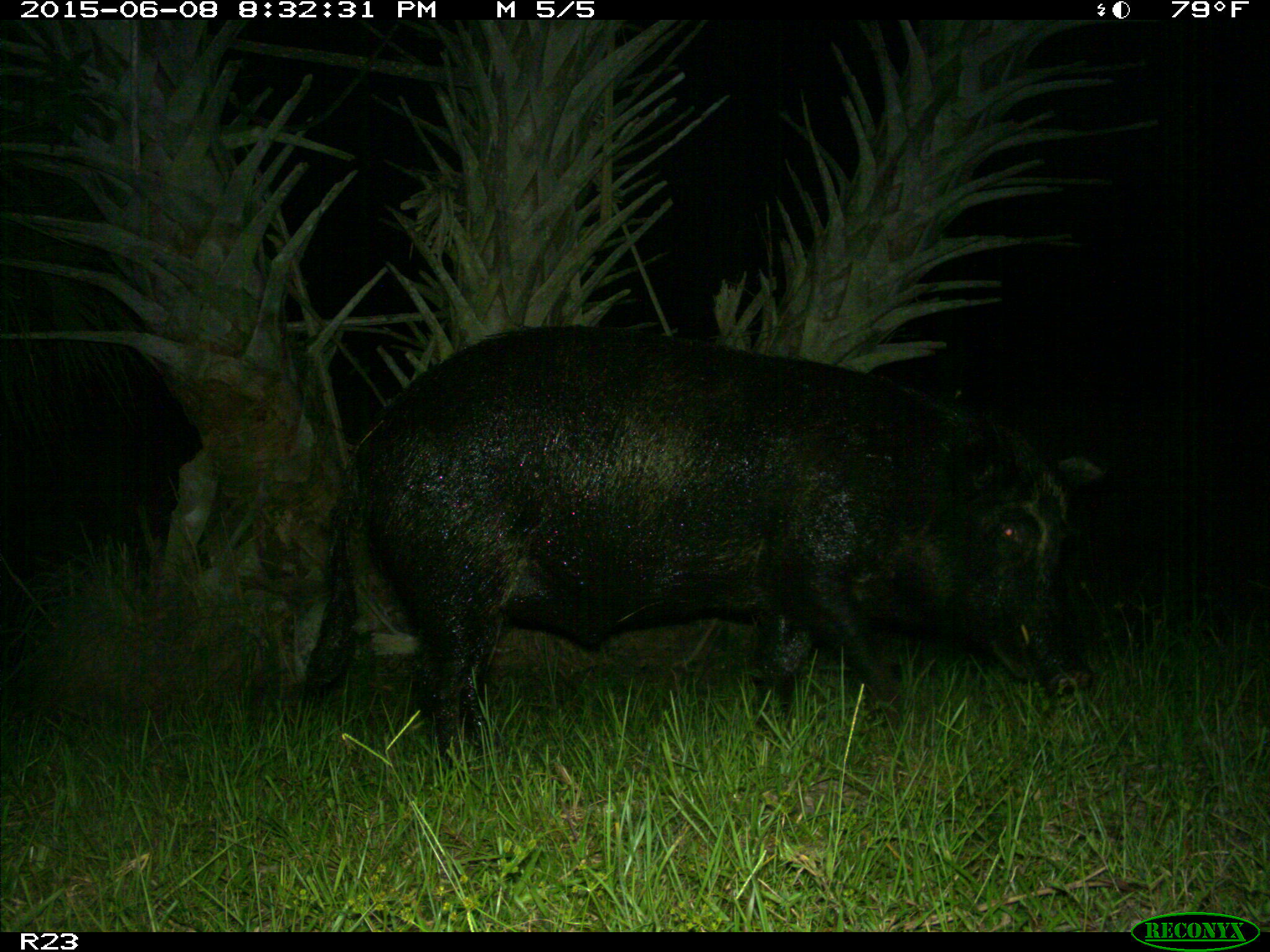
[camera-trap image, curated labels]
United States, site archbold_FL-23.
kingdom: Animalia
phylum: Chordata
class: Mammalia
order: Artiodactyla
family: Bovidae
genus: Bos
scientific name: Bos taurus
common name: domestic cow